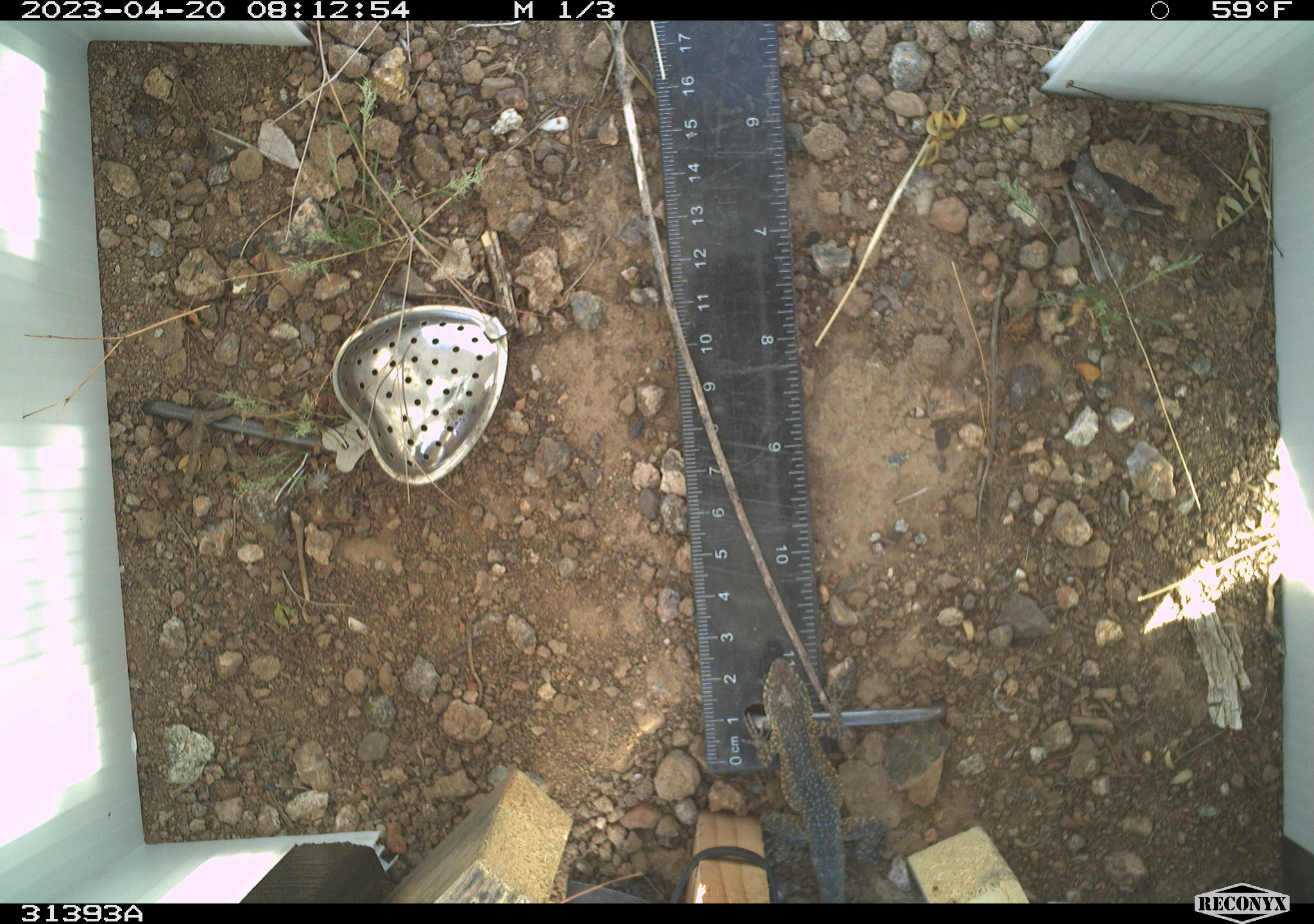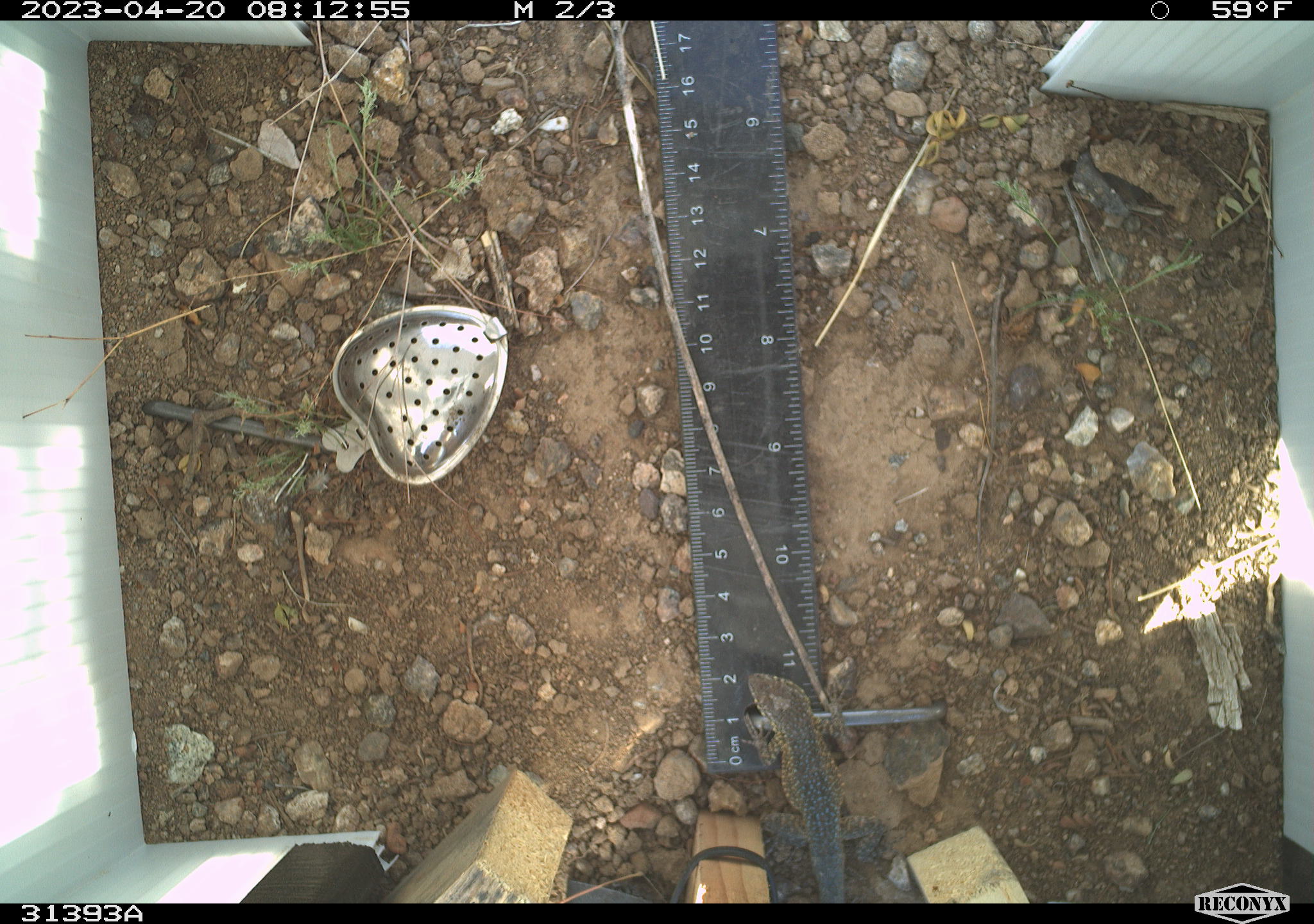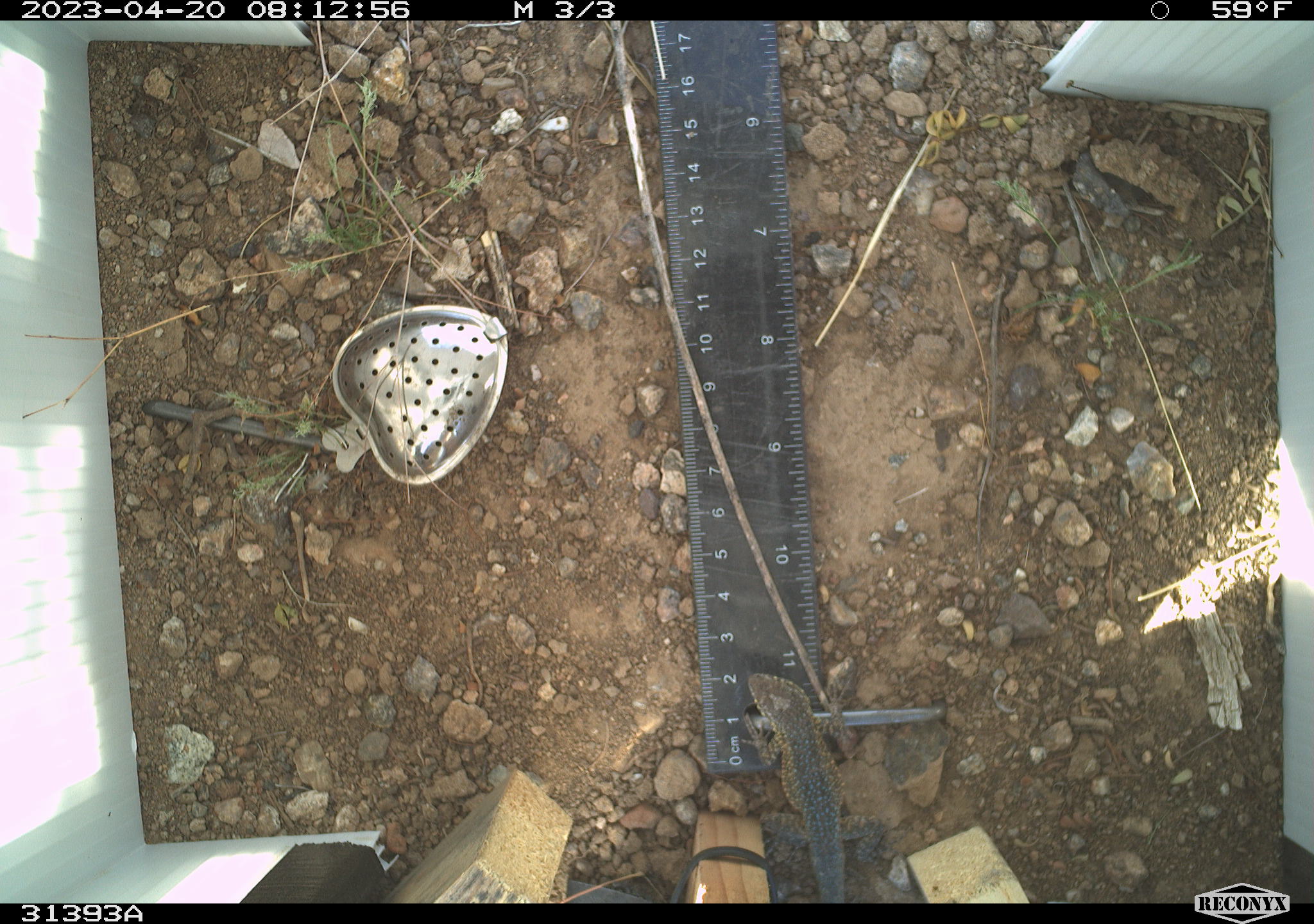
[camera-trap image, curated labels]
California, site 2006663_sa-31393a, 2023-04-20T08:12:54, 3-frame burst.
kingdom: Animalia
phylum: Chordata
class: Reptilia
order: Squamata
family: Phrynosomatidae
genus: Uta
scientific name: Uta stansburiana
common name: common side-blotched lizard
Common side-blotched lizard (Uta stansburiana).